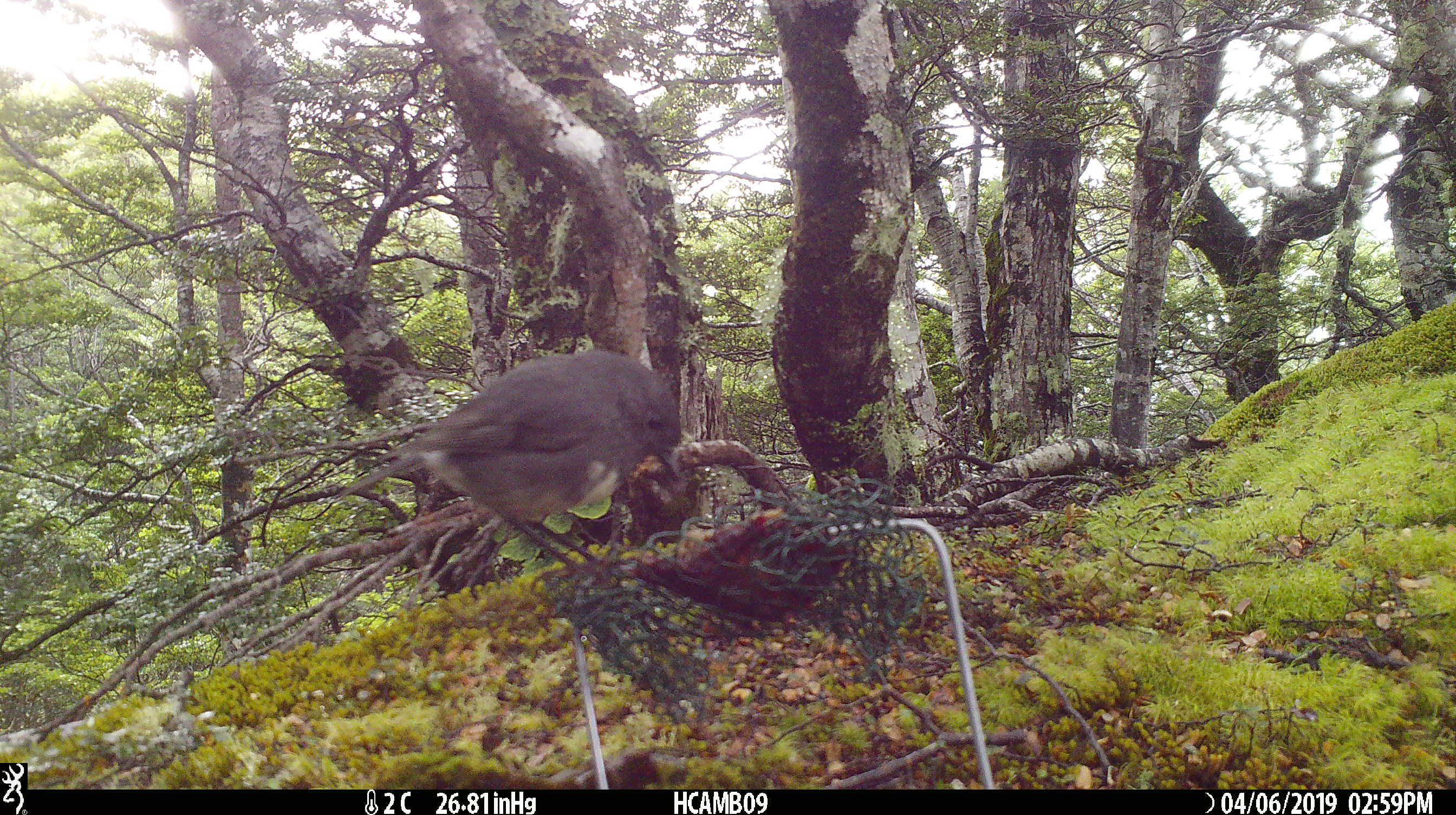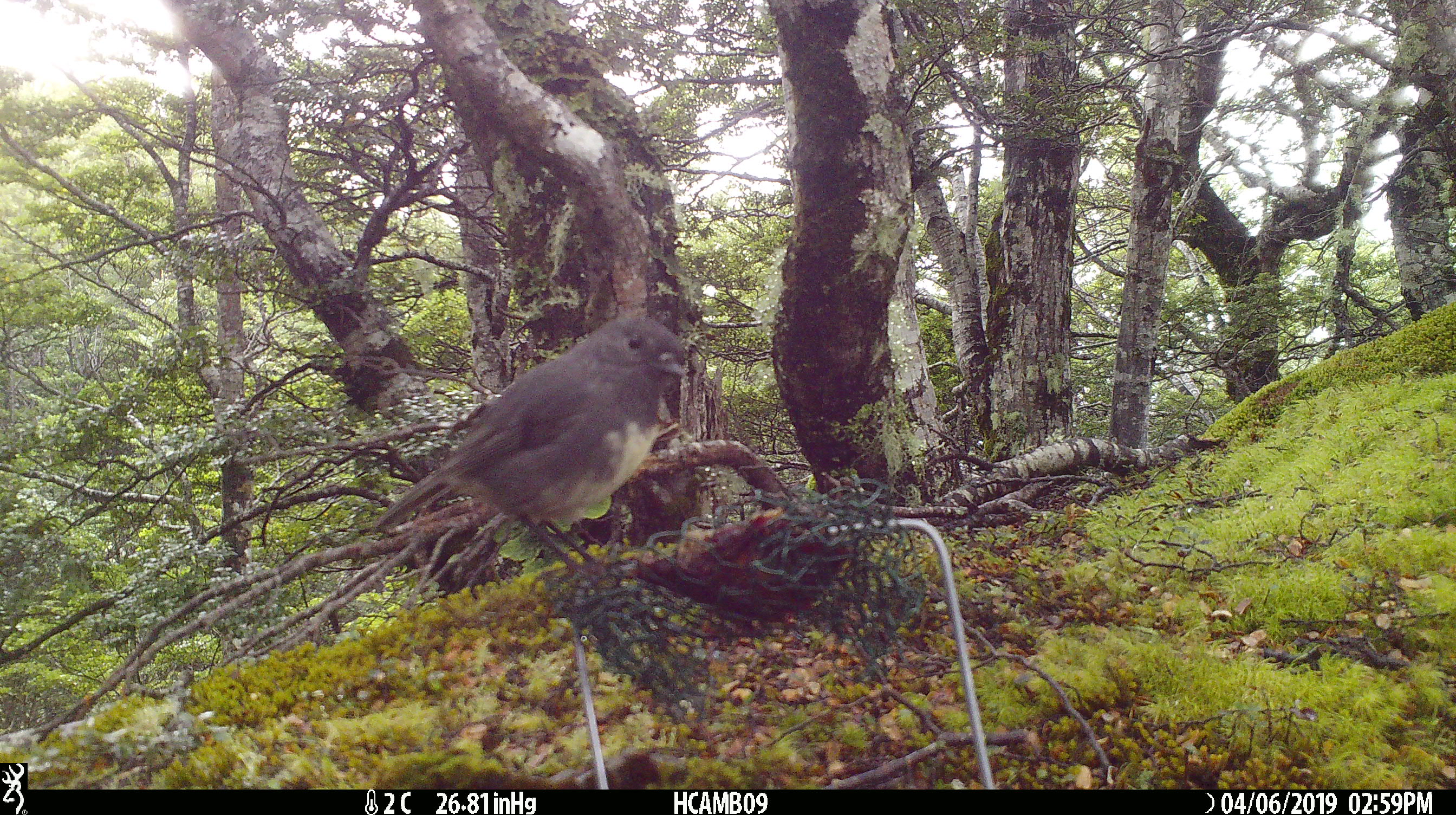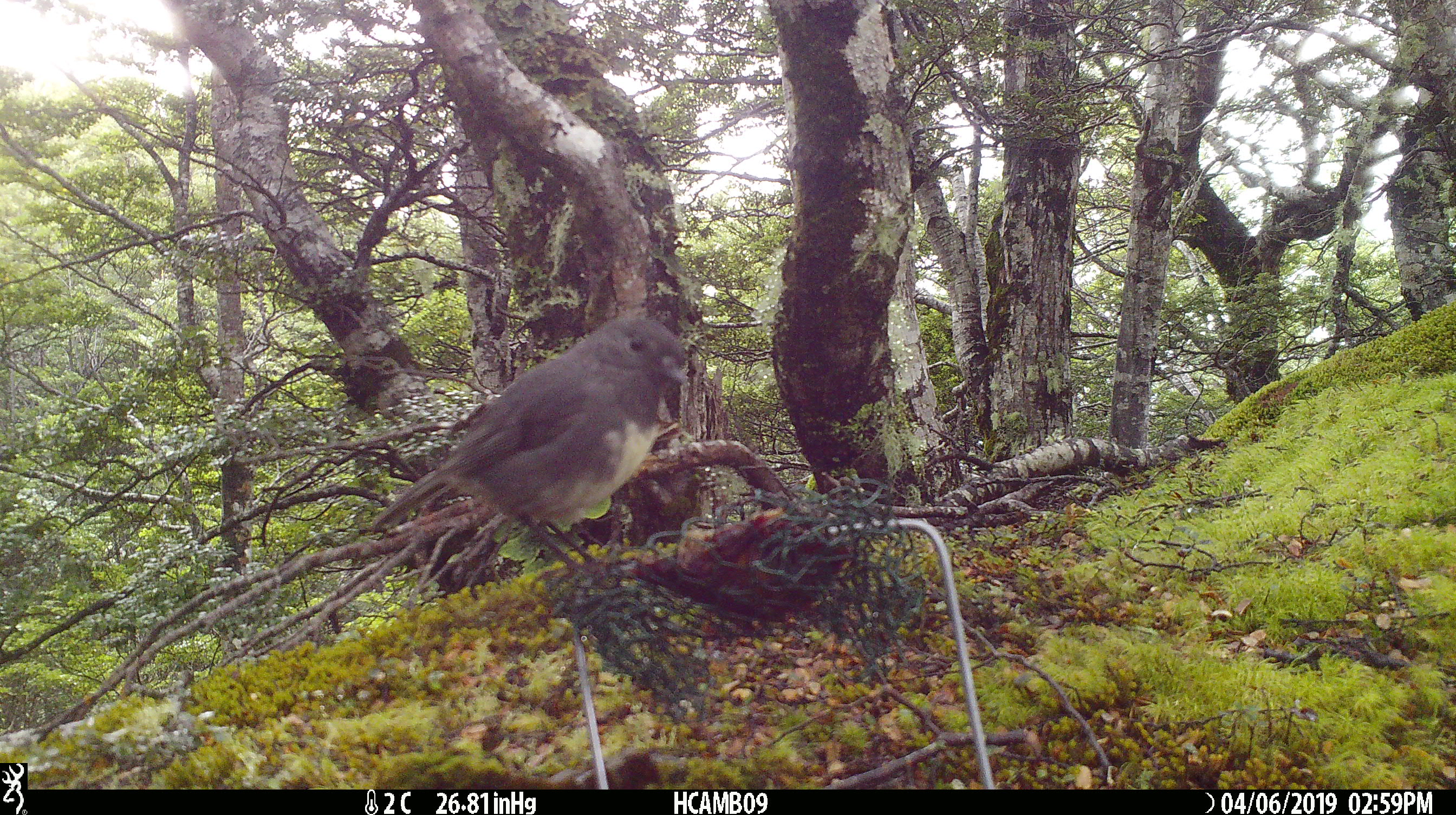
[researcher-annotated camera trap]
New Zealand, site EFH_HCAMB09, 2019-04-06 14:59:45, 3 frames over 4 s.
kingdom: Animalia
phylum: Chordata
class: Aves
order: Passeriformes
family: Petroicidae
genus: Petroica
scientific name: Petroica australis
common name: new zealand robin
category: robin